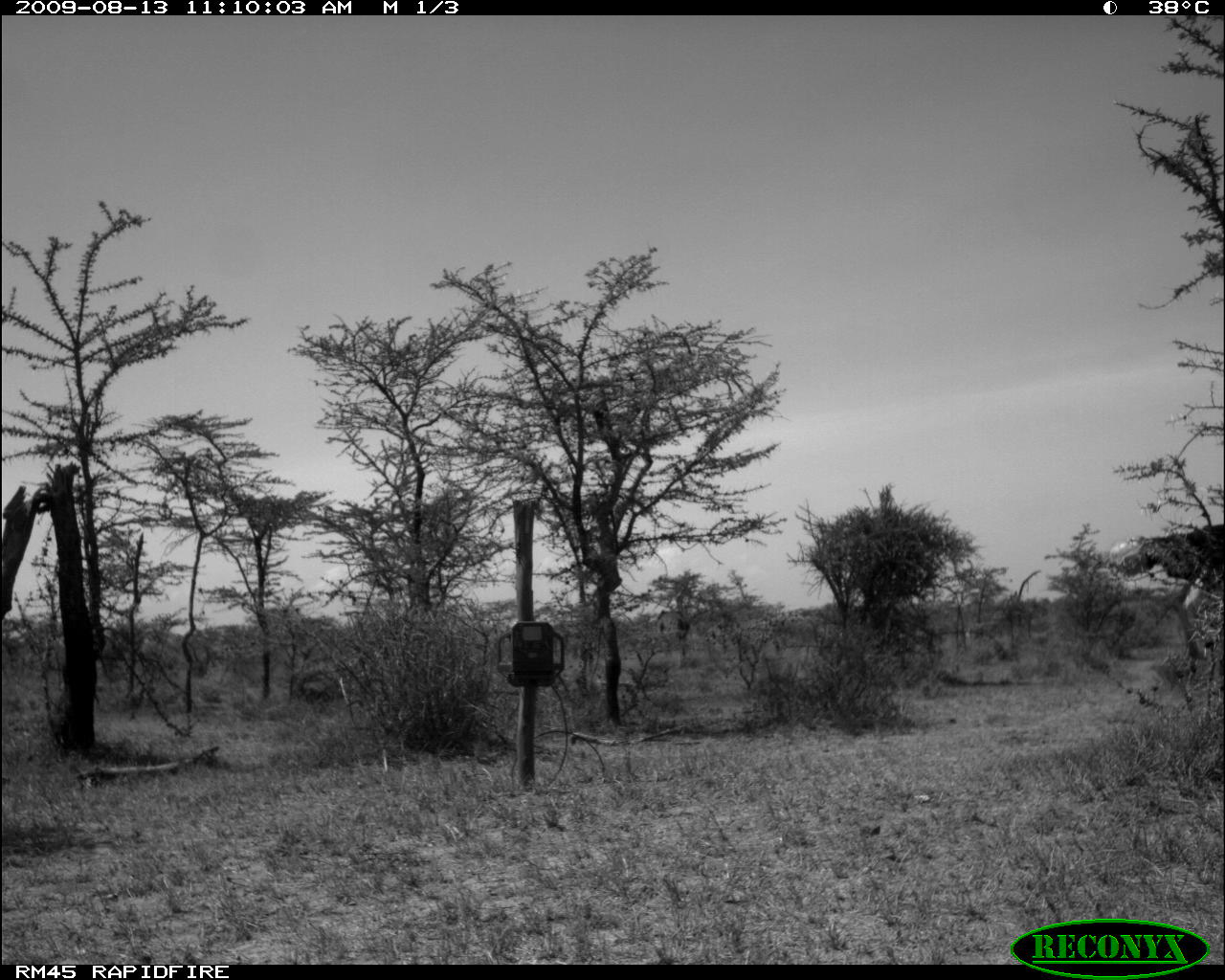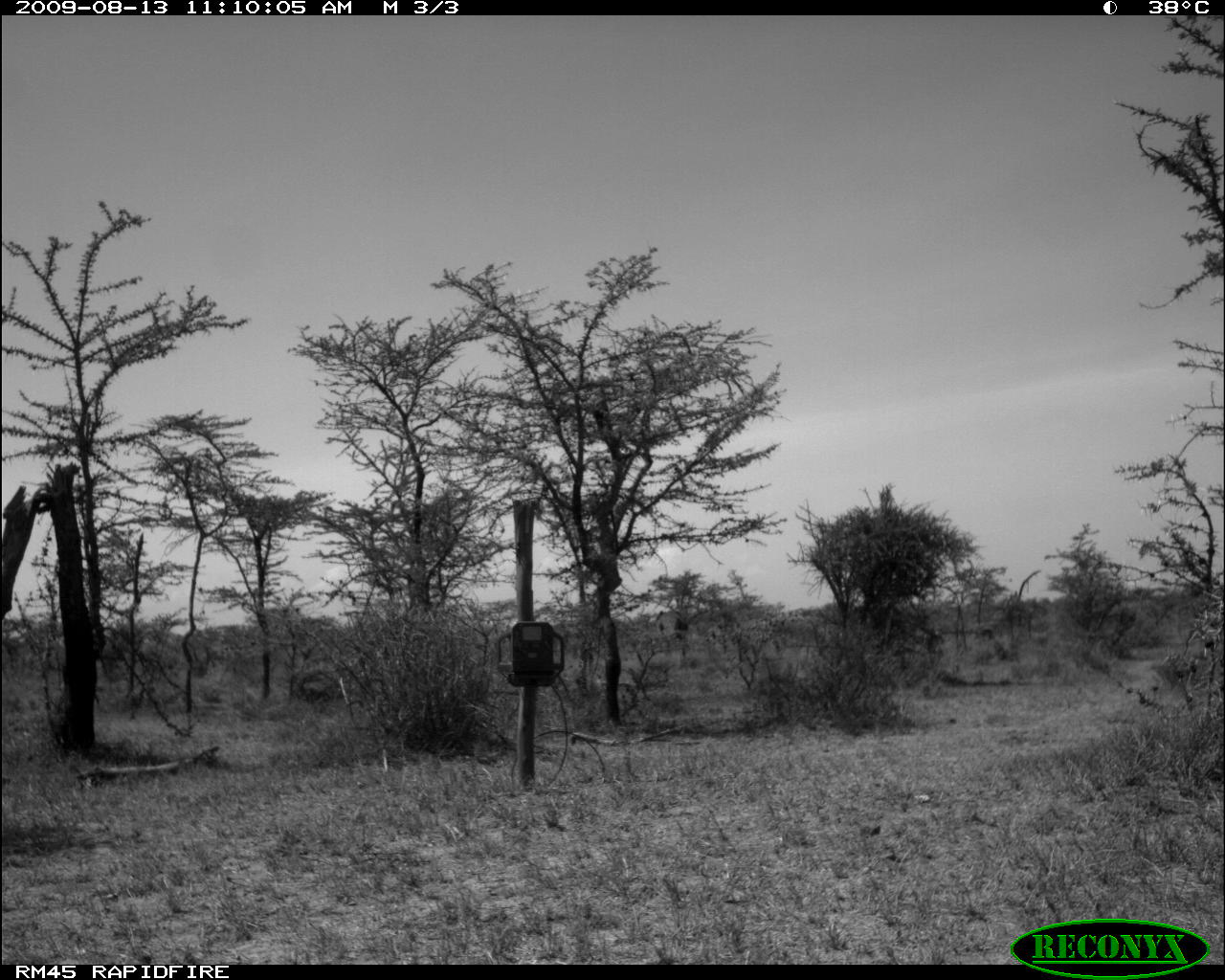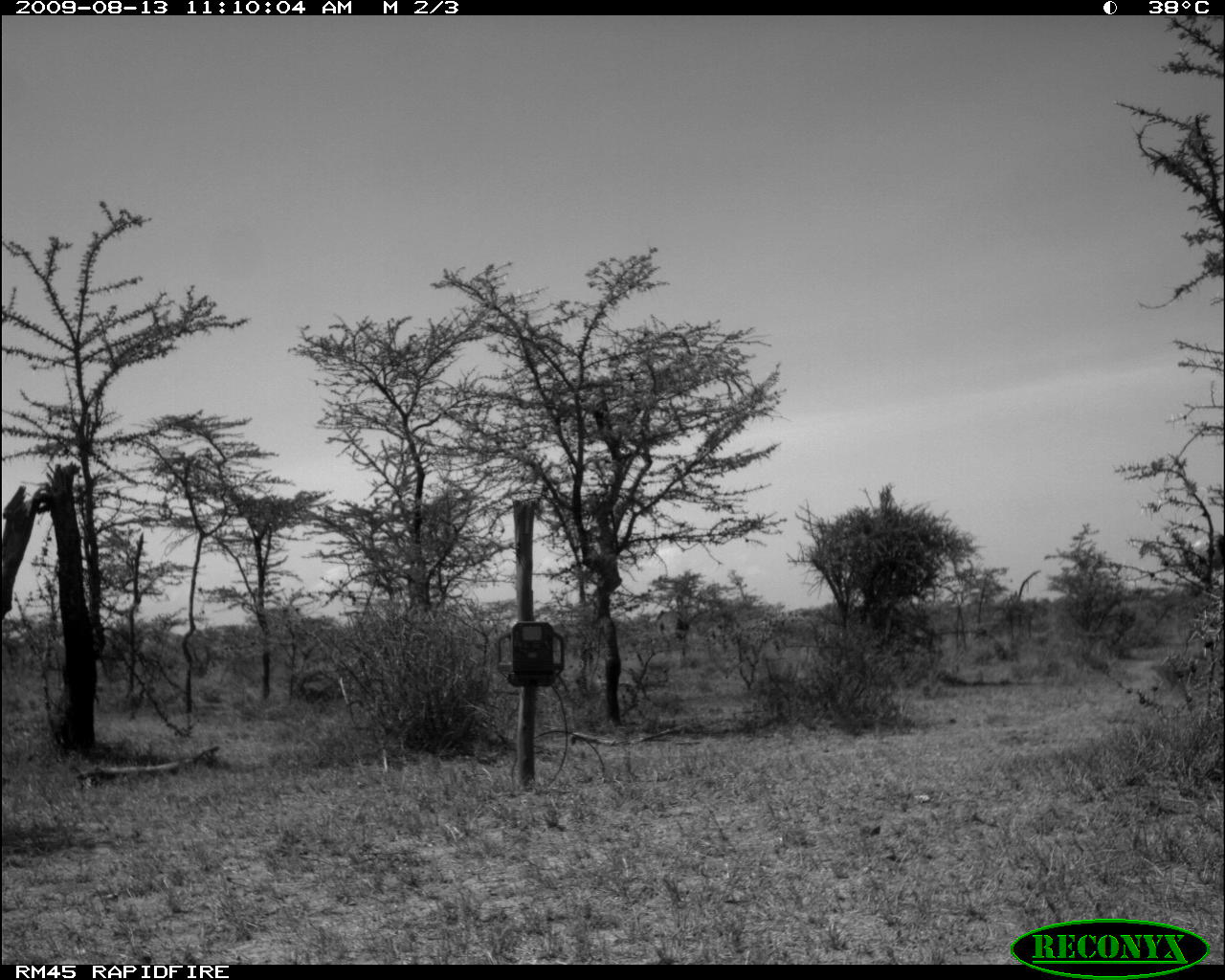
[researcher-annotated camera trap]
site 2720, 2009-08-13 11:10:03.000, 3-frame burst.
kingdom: Animalia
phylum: Chordata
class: Aves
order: Struthioniformes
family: Struthionidae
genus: Struthio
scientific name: Struthio camelus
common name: common ostrich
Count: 1.